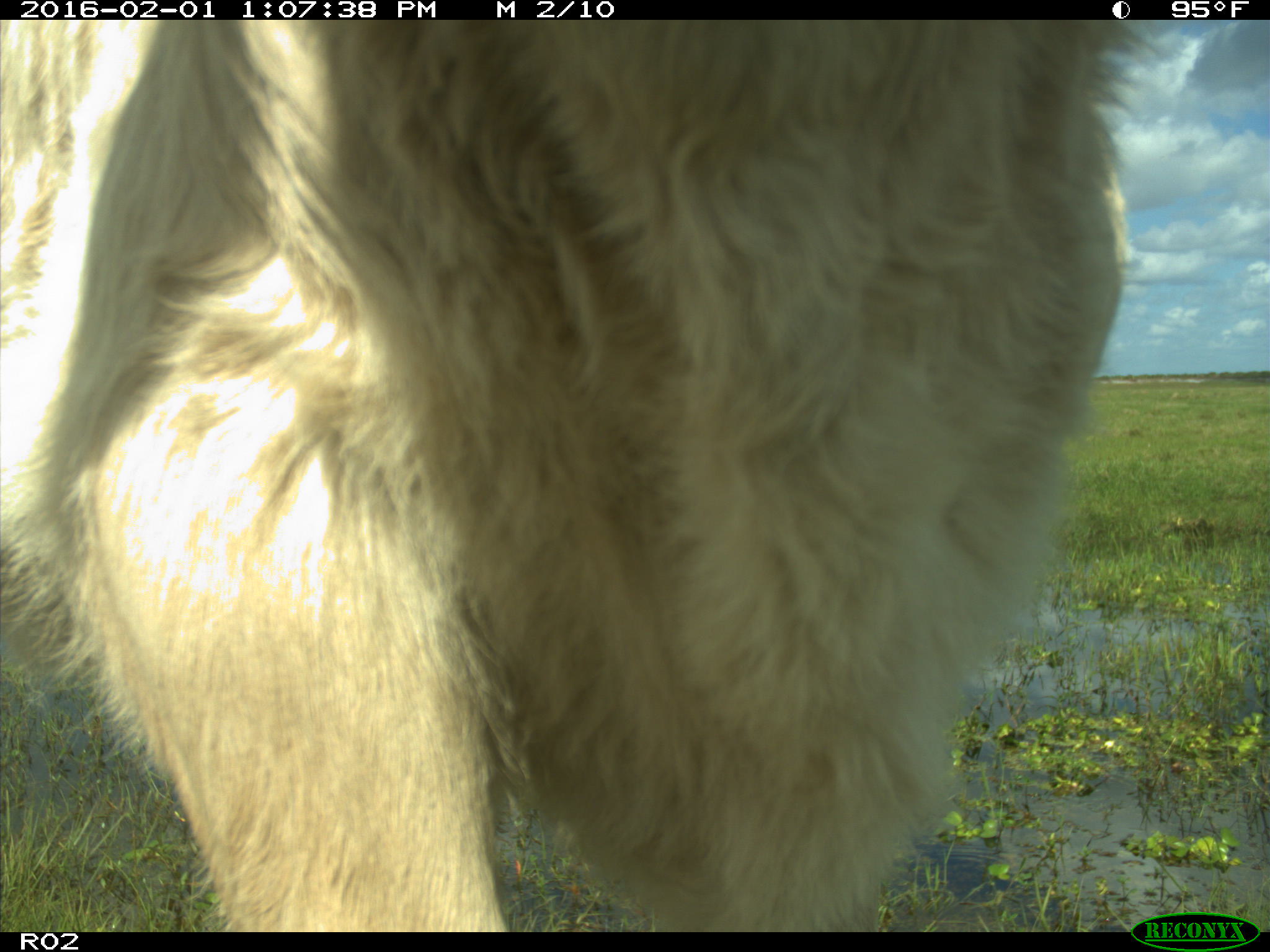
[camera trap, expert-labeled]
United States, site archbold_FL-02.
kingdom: Animalia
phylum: Chordata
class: Mammalia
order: Artiodactyla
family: Bovidae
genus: Bos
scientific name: Bos taurus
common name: domestic cow